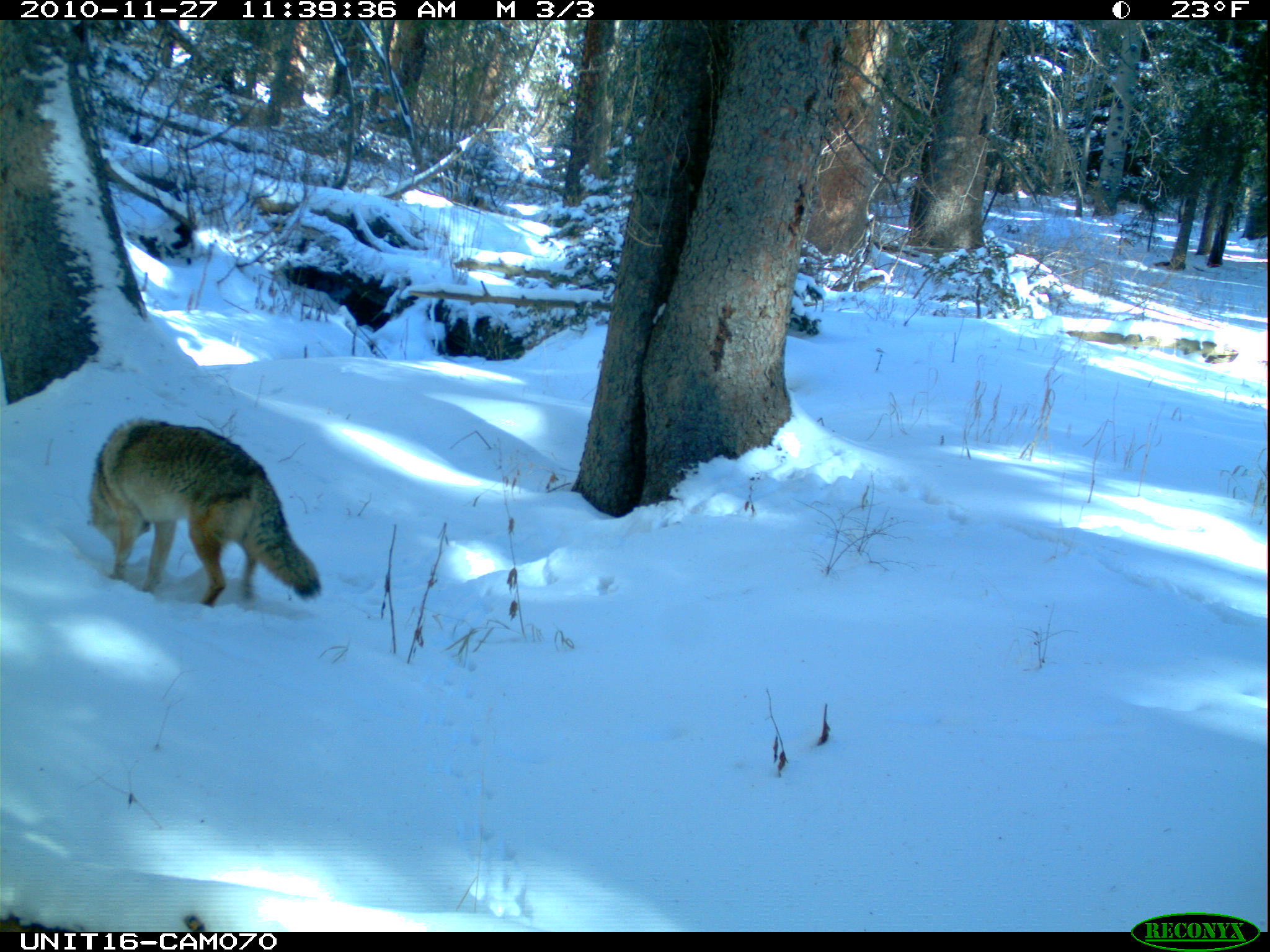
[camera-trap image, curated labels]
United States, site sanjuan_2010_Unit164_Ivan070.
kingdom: Animalia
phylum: Chordata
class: Mammalia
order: Carnivora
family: Canidae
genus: Canis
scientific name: Canis latrans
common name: coyote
Canis latrans (coyote).